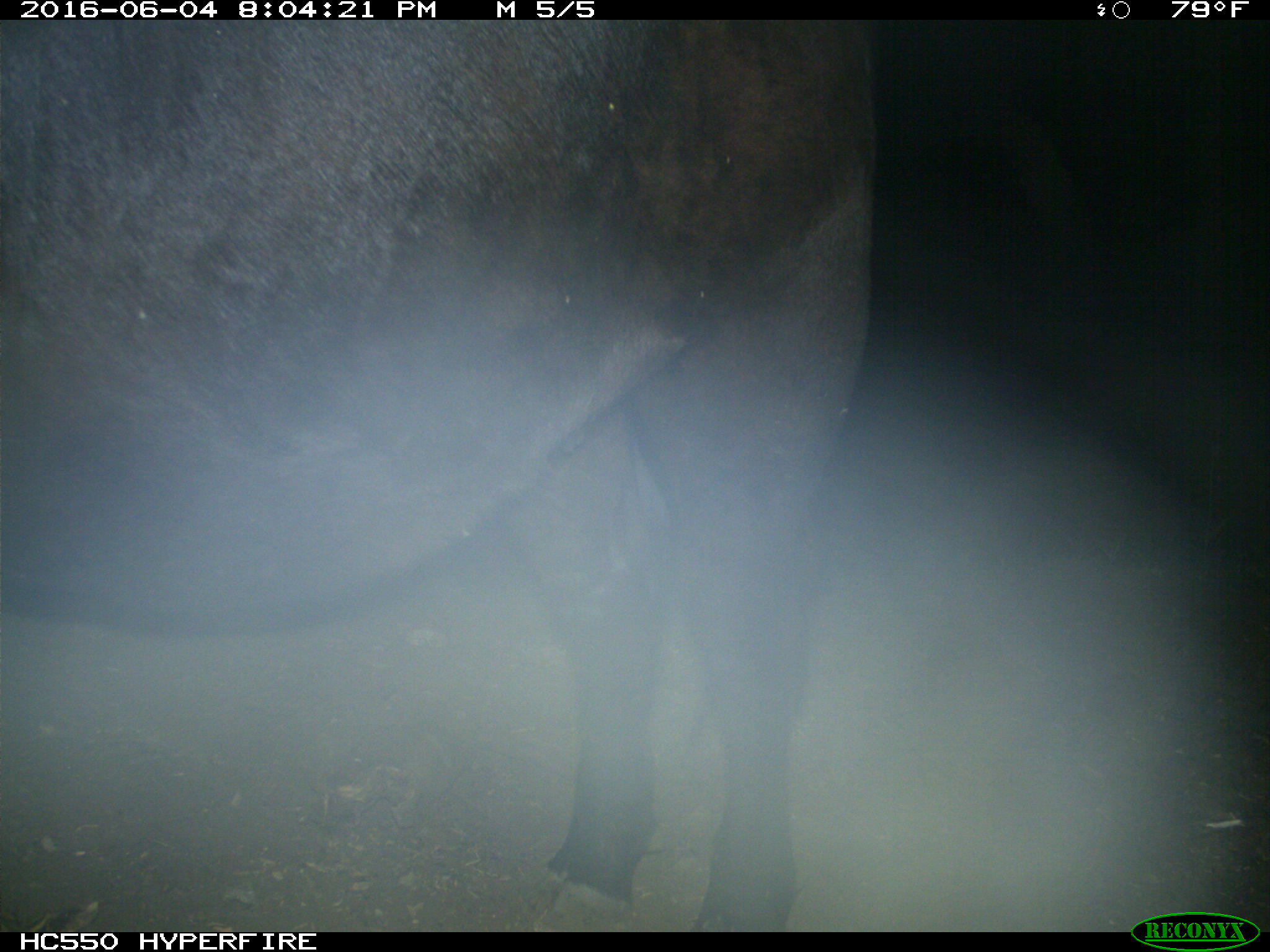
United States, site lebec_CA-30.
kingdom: Animalia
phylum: Chordata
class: Mammalia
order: Artiodactyla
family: Bovidae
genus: Bos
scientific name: Bos taurus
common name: domestic cow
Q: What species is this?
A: Bos taurus (domestic cow).